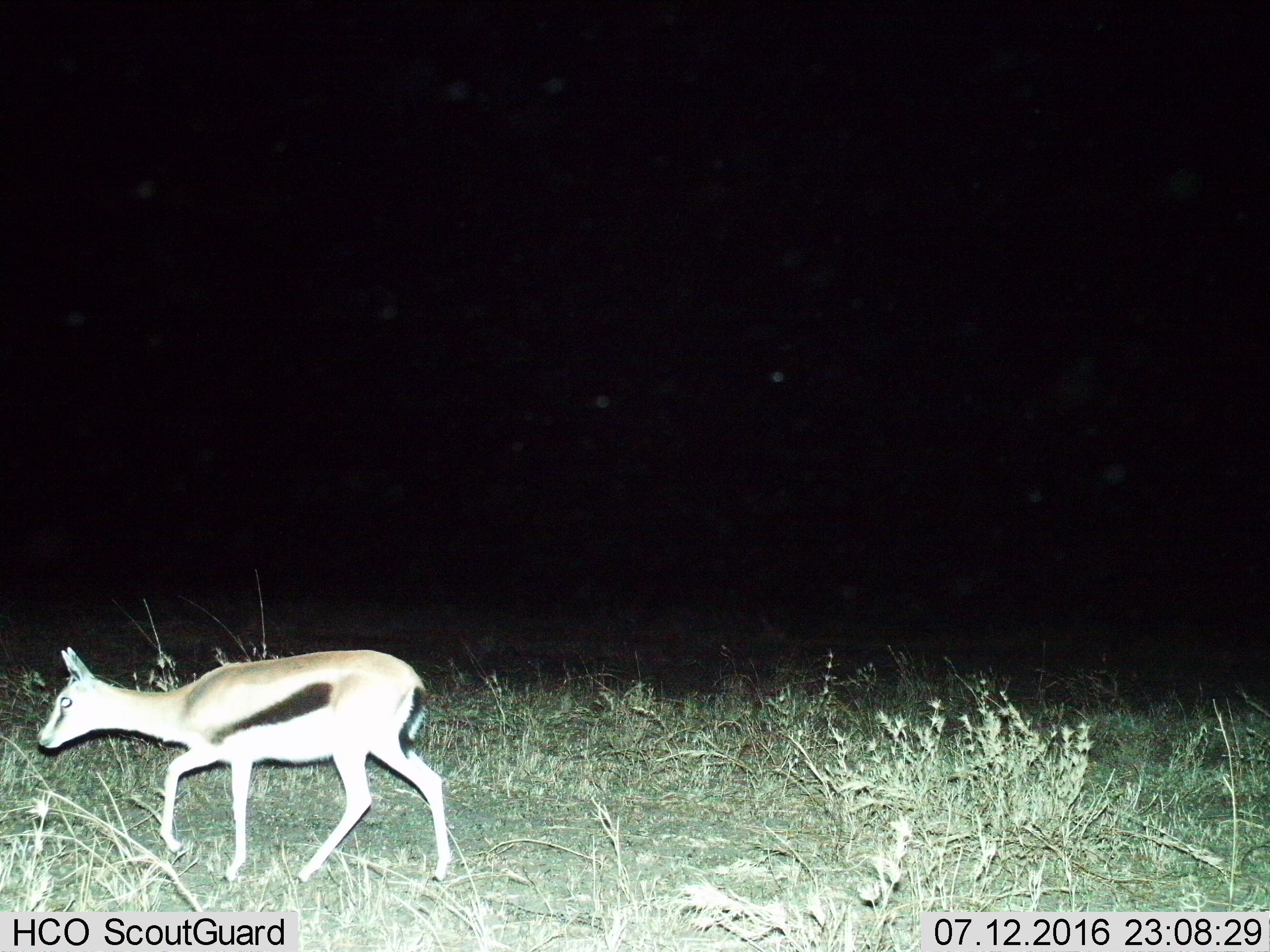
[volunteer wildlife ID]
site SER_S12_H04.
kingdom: Animalia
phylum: Chordata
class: Mammalia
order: Artiodactyla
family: Bovidae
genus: Eudorcas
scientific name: Eudorcas thomsonii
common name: thomson's gazelle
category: gazellethomsons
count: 1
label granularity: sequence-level